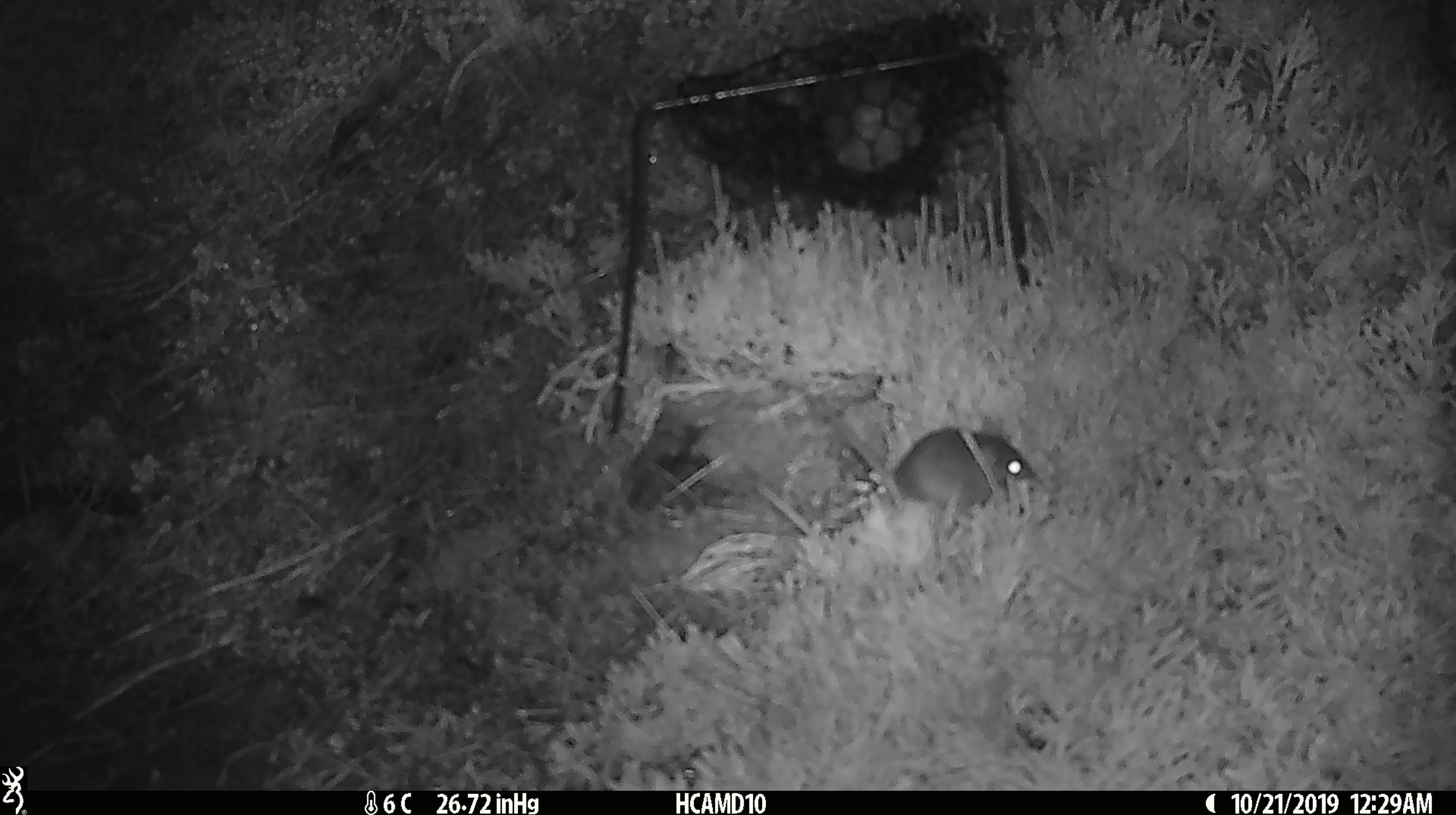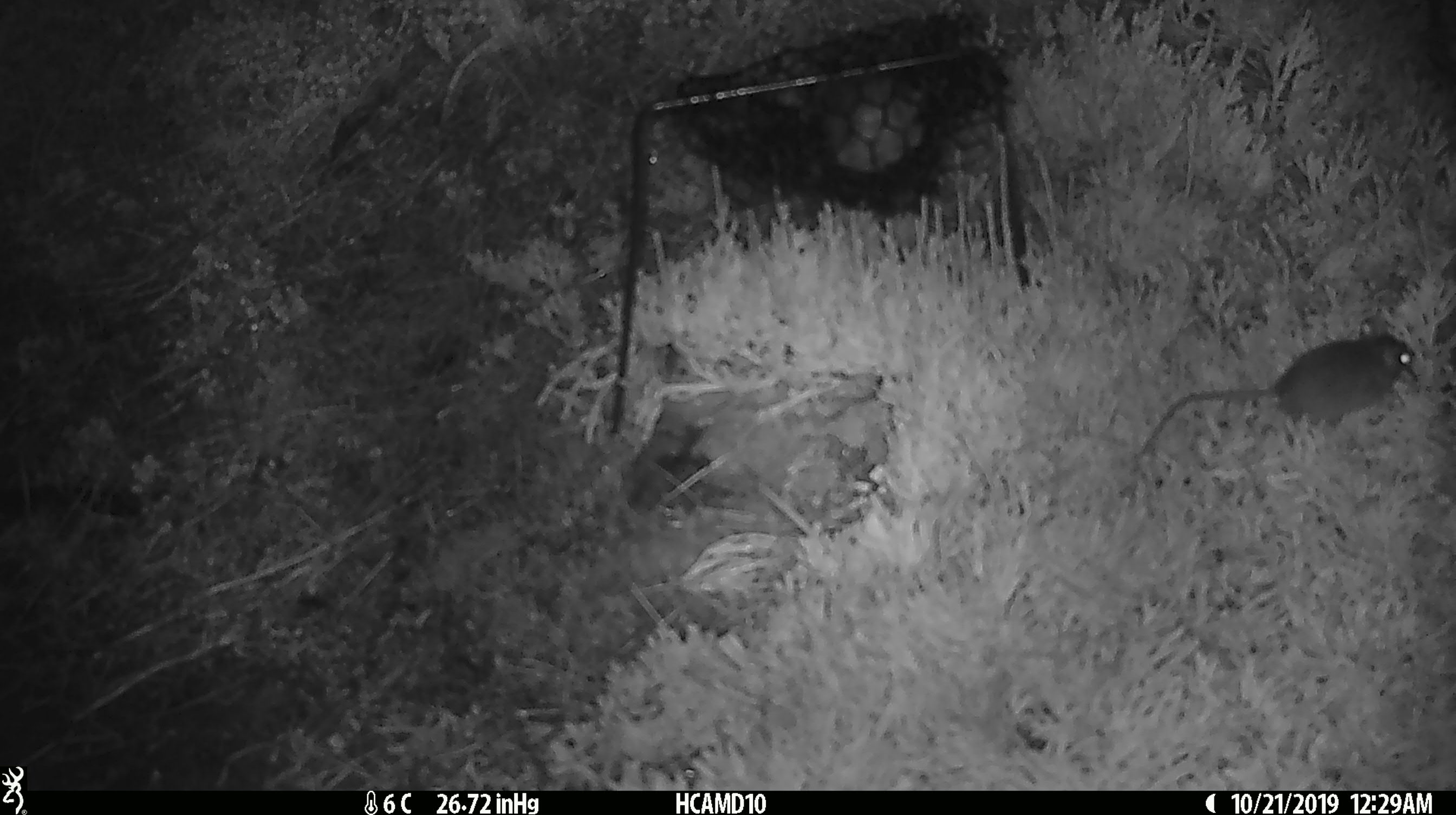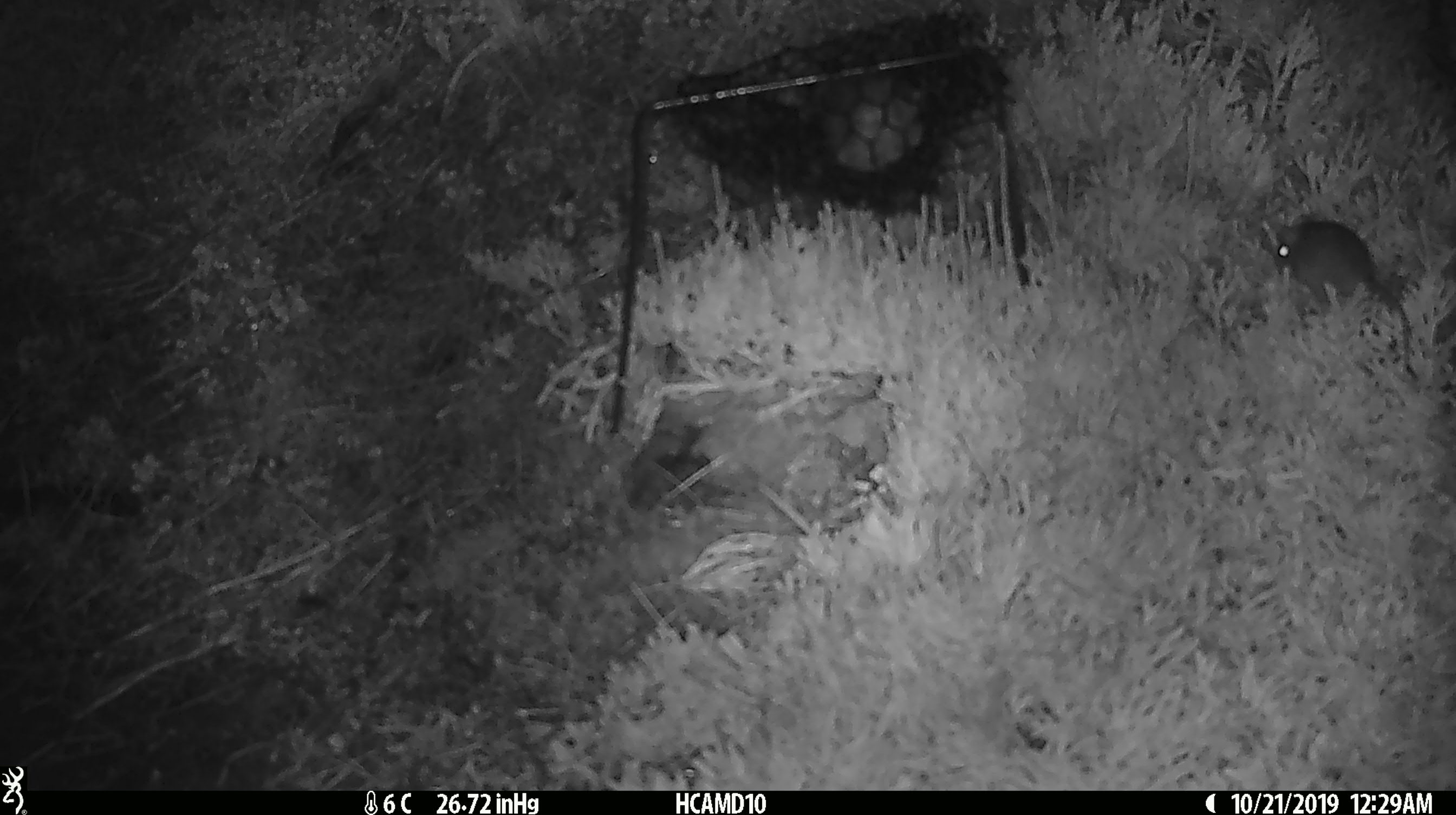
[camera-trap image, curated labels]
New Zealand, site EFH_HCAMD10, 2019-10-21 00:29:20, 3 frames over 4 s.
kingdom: Animalia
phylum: Chordata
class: Mammalia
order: Rodentia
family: Muridae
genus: Mus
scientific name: Mus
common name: mouse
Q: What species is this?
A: Mouse (Mus).